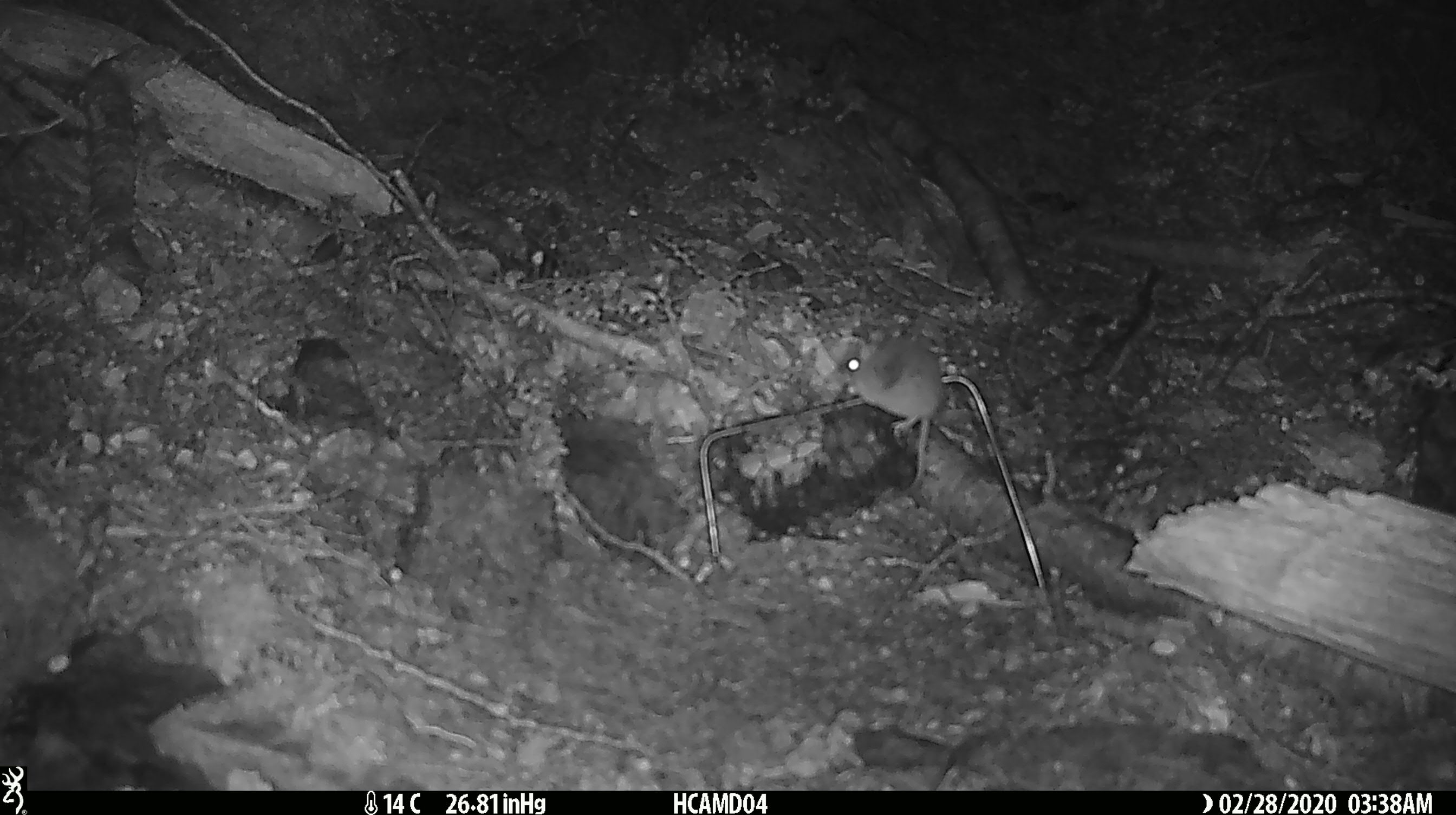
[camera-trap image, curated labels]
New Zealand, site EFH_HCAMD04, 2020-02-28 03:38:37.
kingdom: Animalia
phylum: Chordata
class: Mammalia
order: Rodentia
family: Muridae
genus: Mus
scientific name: Mus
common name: mouse